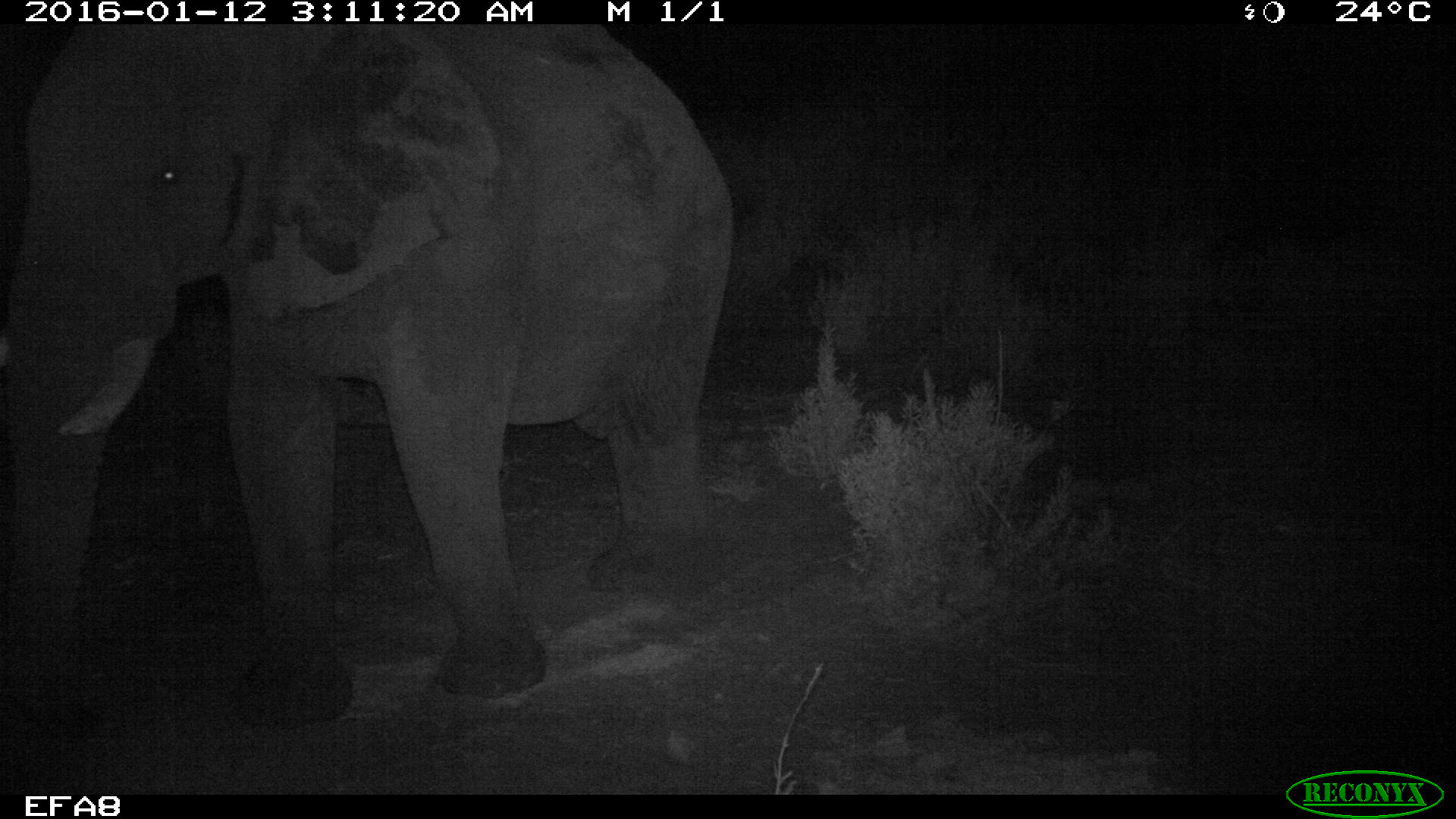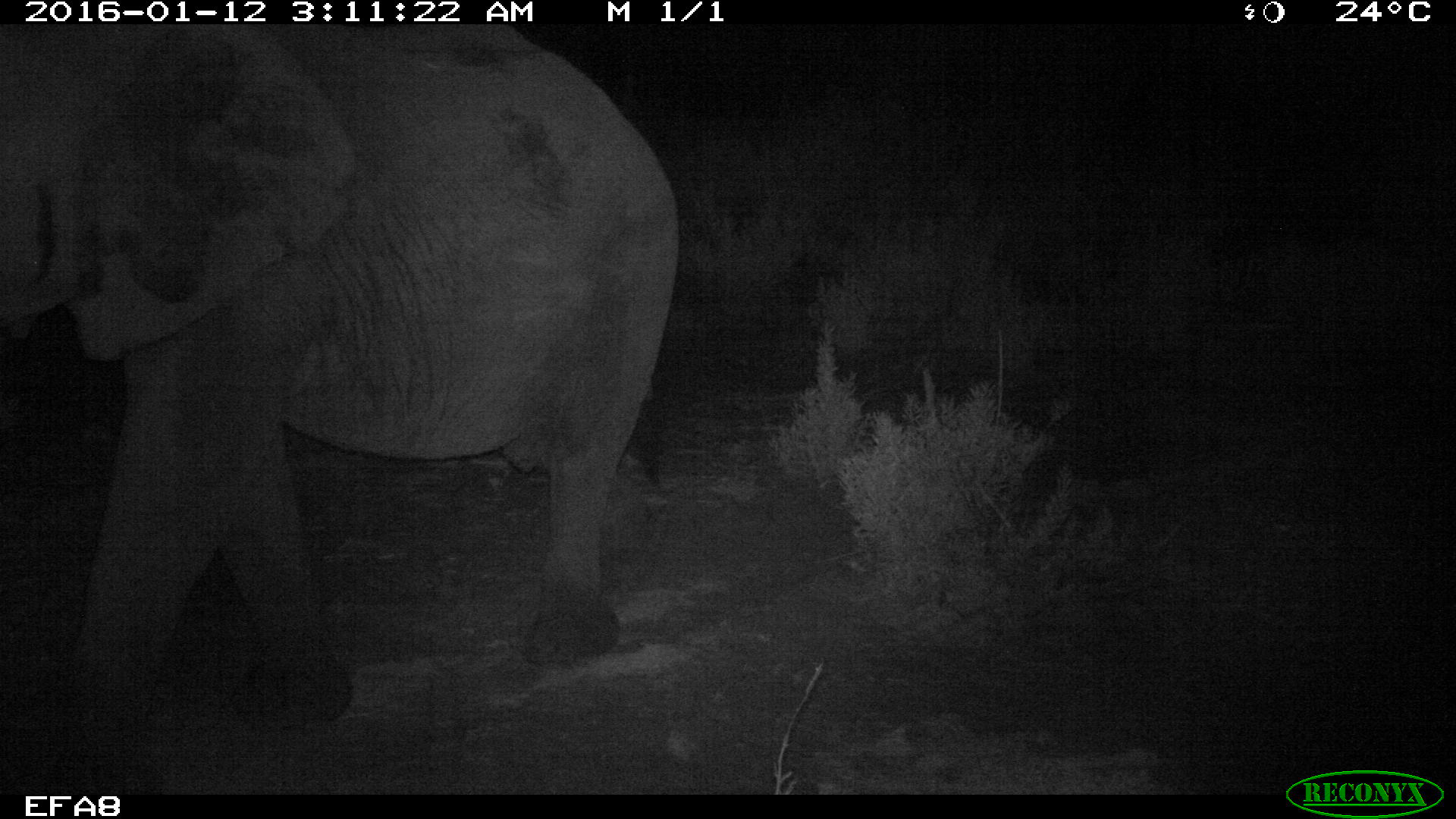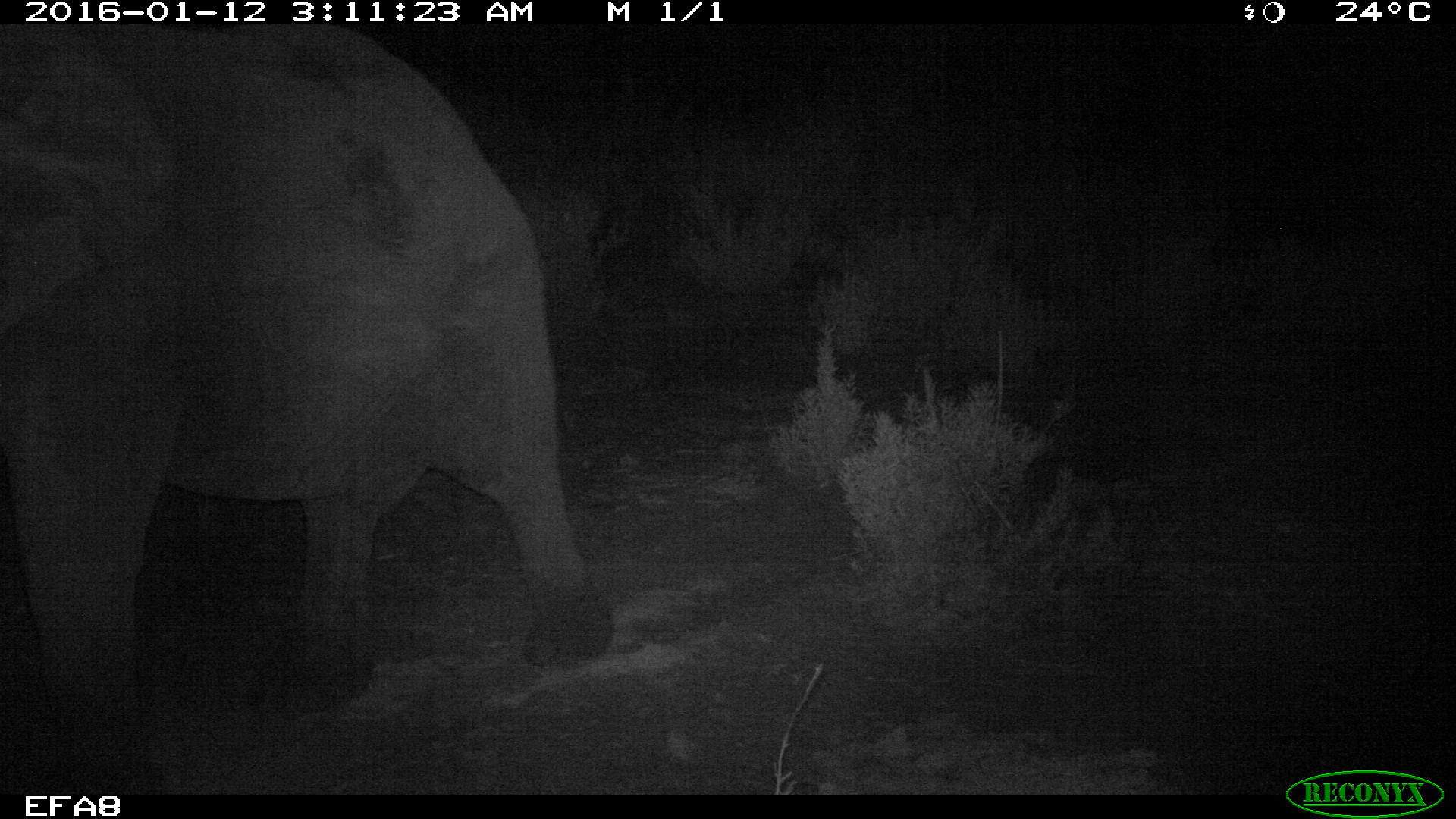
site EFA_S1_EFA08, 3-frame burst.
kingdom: Animalia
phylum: Chordata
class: Mammalia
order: Proboscidea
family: Elephantidae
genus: Loxodonta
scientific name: Loxodonta africana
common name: african bush elephant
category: elephant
Elephant (african bush elephant) (Loxodonta africana), count 1. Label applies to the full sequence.